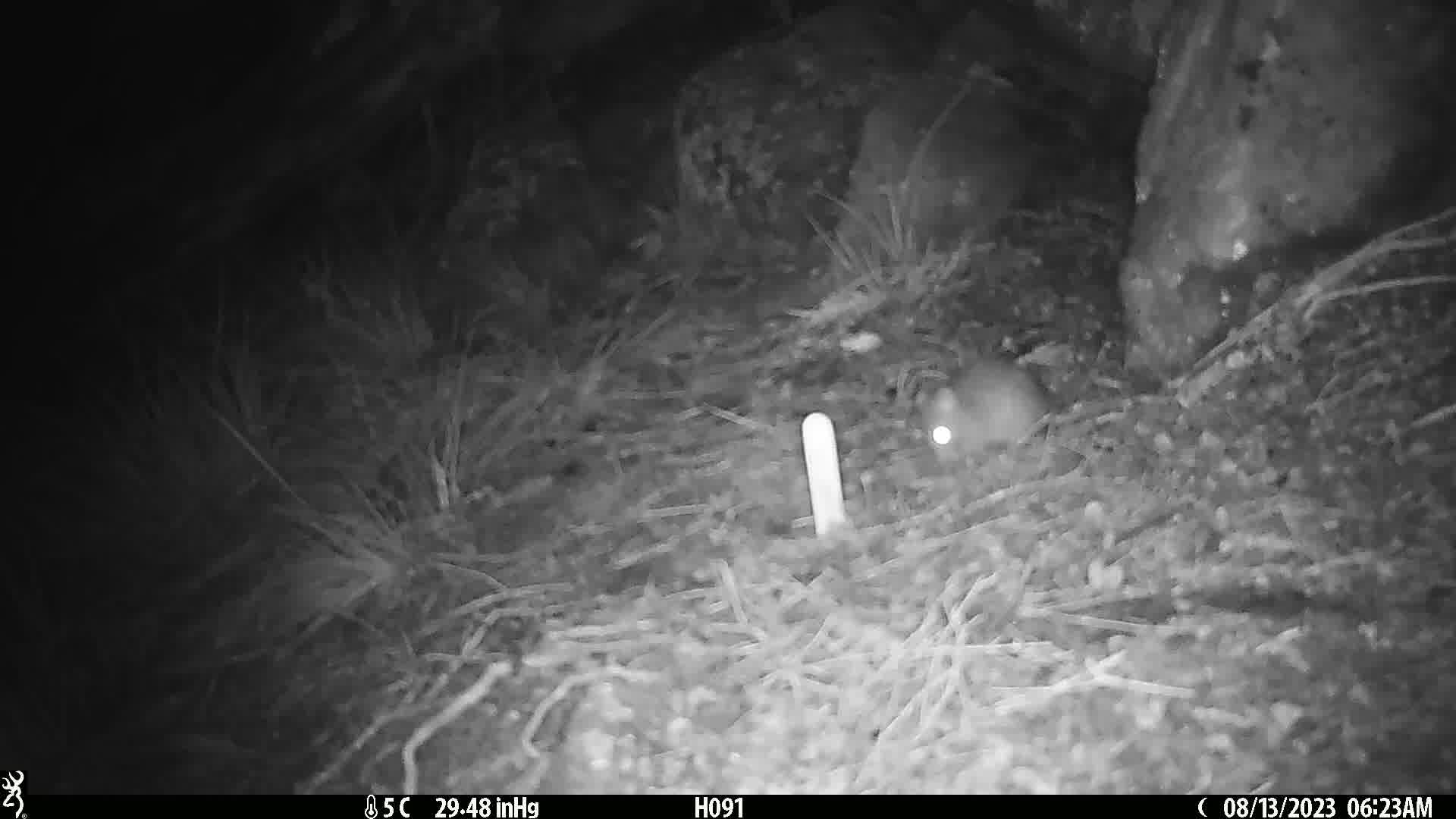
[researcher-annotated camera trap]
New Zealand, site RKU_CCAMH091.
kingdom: Animalia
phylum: Chordata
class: Mammalia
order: Rodentia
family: Muridae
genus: Rattus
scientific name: Rattus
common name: rat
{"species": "rat (Rattus)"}